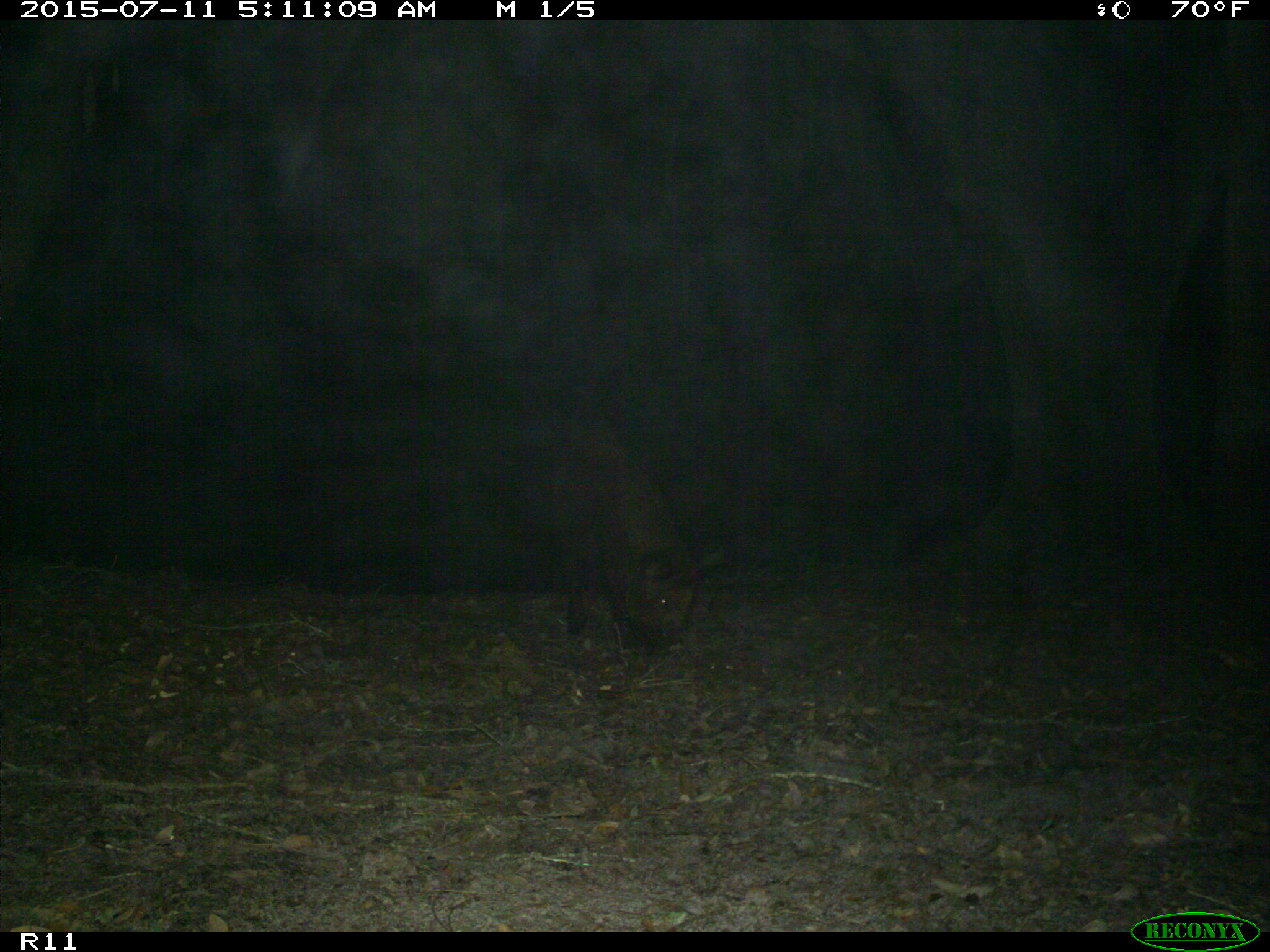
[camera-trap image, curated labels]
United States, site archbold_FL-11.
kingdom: Animalia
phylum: Chordata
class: Mammalia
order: Artiodactyla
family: Suidae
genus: Sus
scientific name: Sus scrofa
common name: wild boar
Sus scrofa (wild boar).